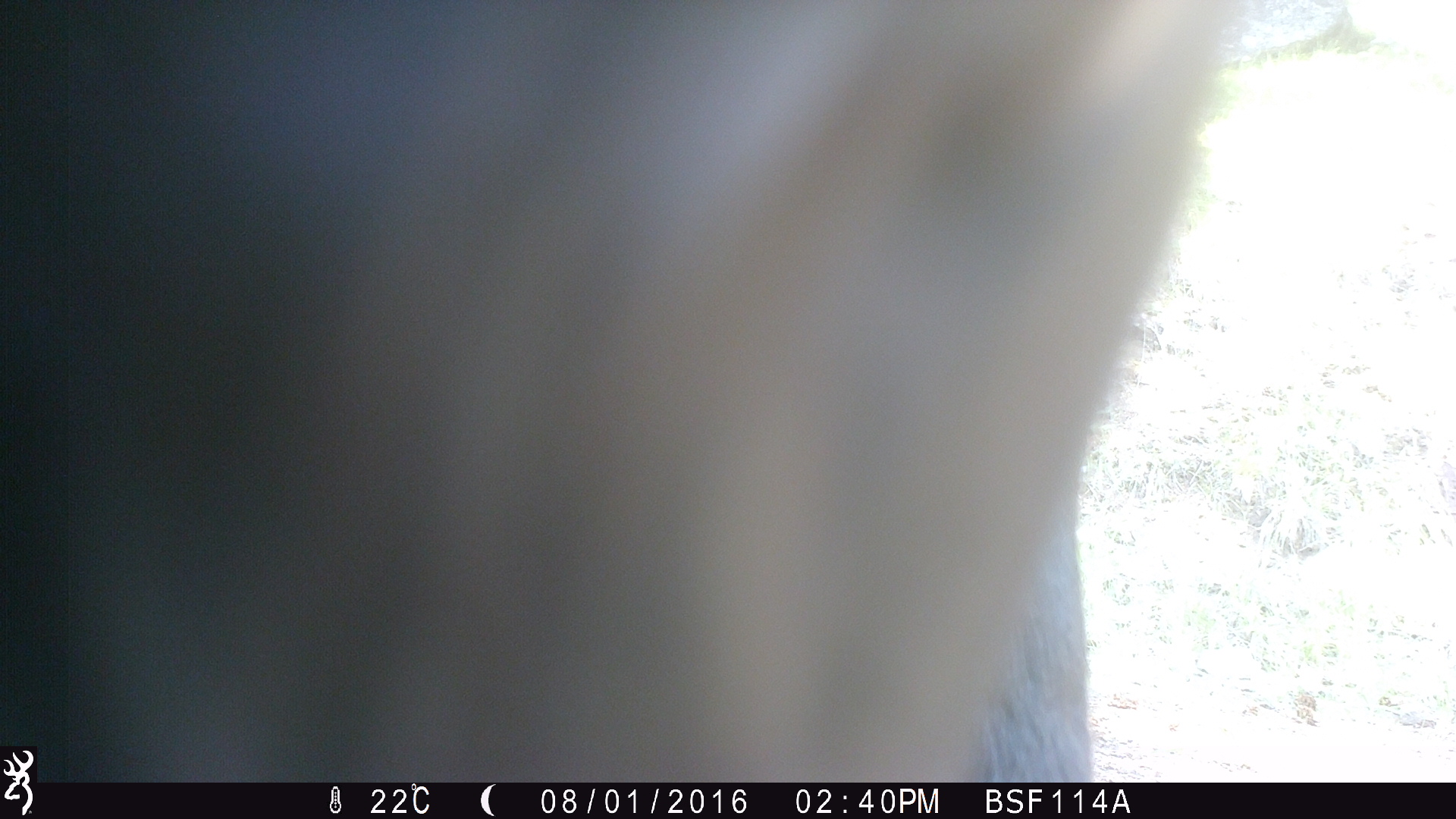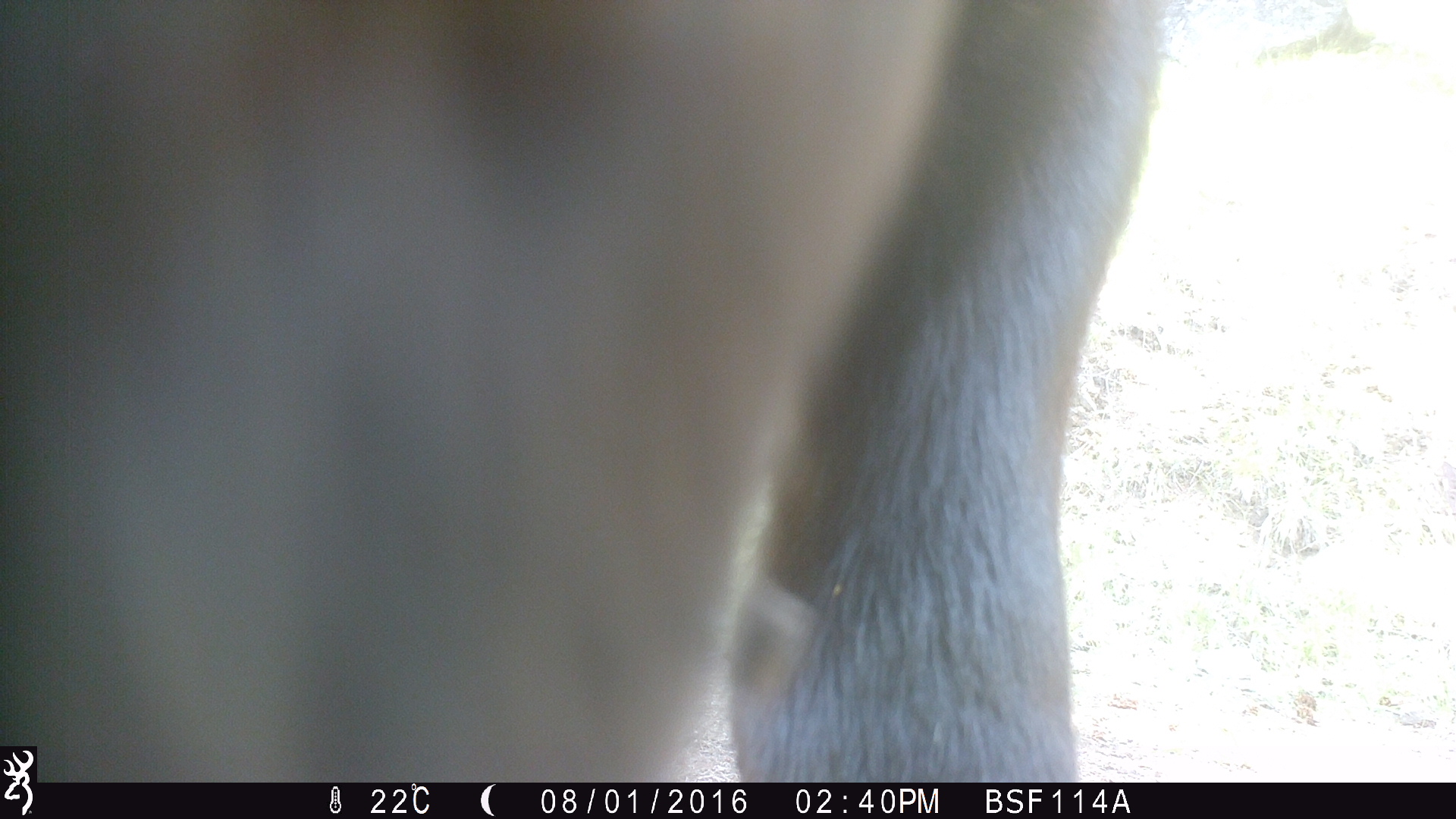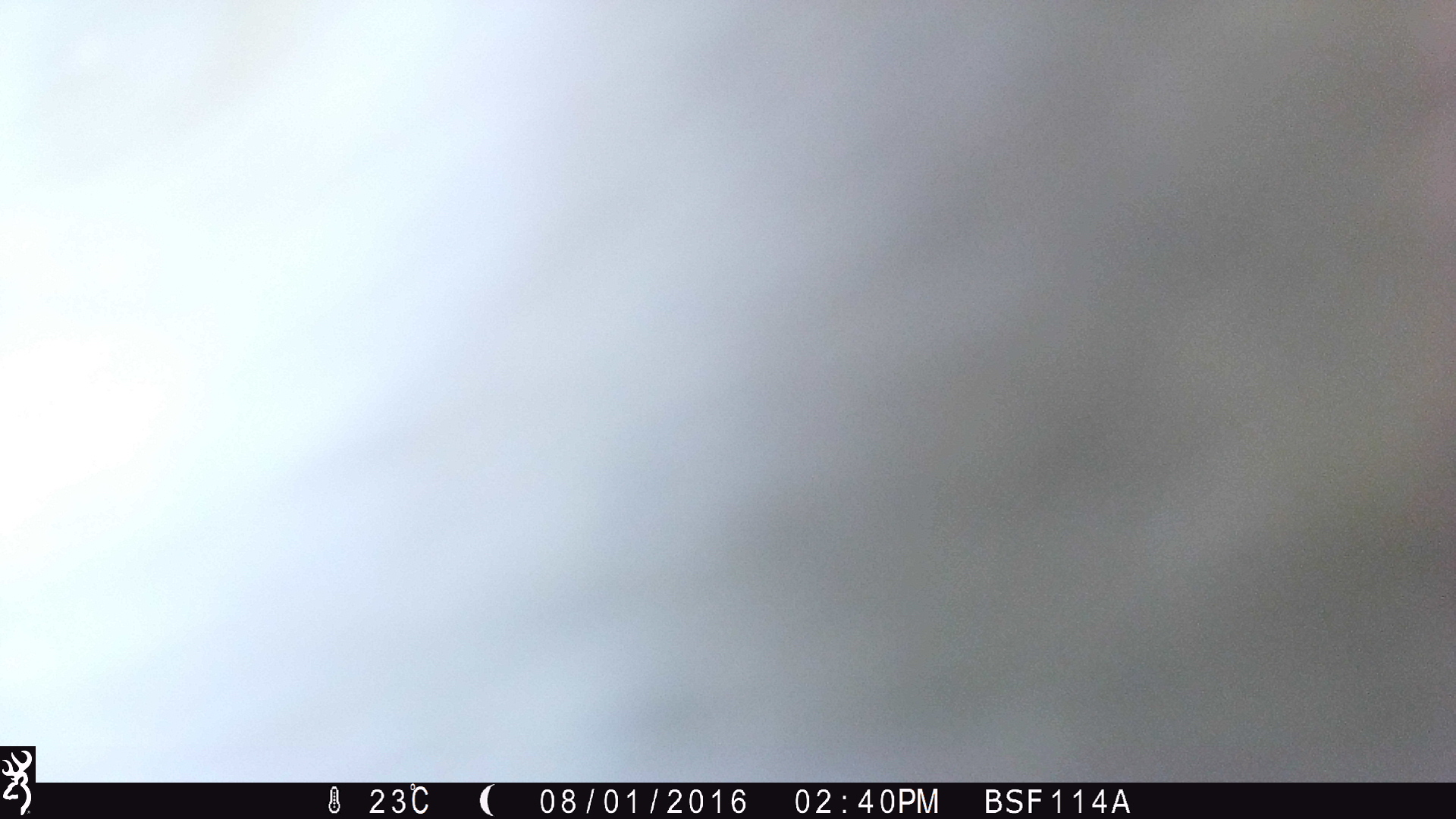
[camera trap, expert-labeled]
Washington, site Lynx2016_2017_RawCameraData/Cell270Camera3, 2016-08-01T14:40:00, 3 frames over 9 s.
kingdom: Animalia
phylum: Chordata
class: Mammalia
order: Artiodactyla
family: Bovidae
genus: Bos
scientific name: Bos taurus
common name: domestic cattle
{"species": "domestic cattle (Bos taurus)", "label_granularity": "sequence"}